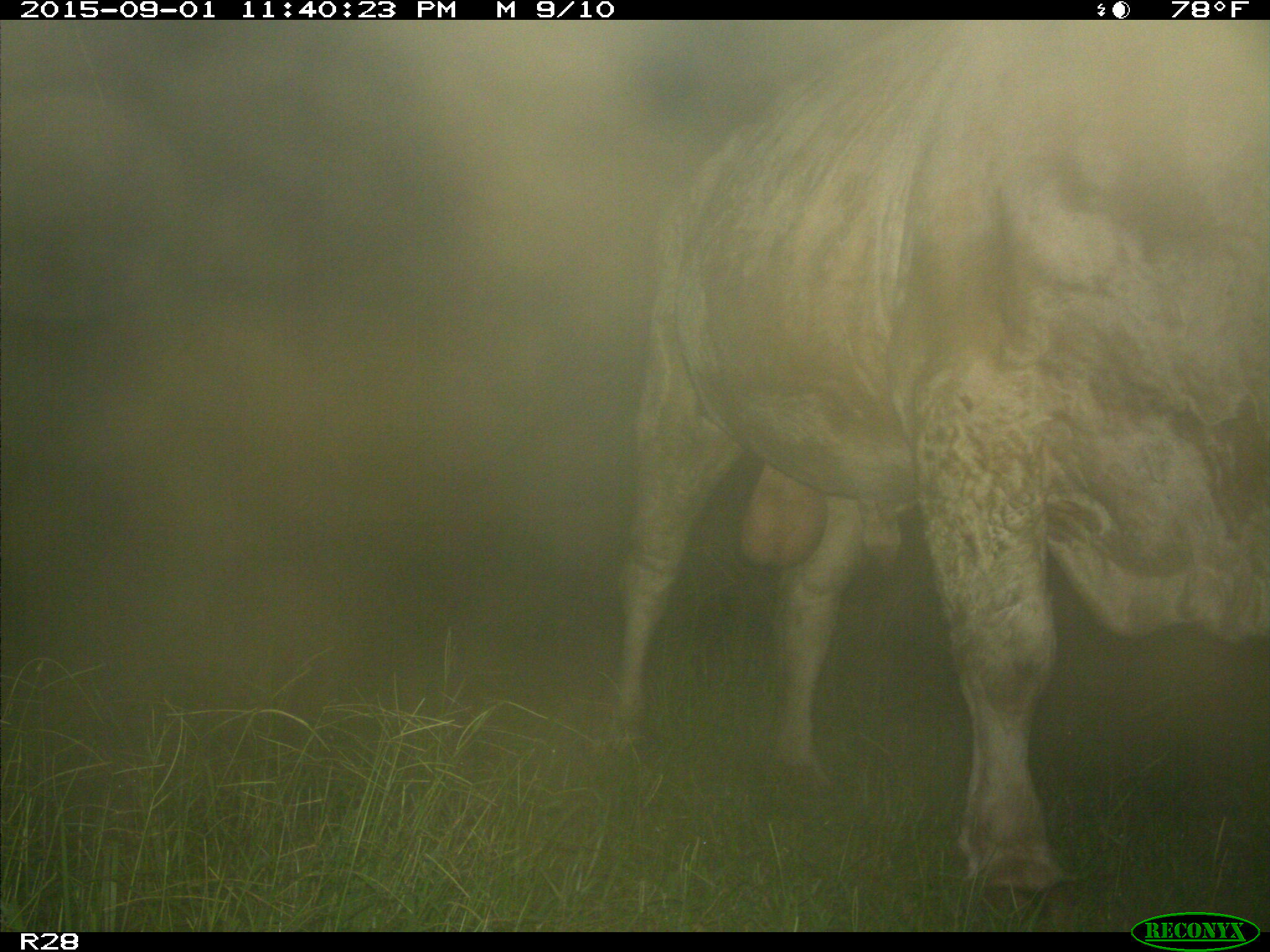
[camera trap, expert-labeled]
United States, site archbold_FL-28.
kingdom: Animalia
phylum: Chordata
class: Mammalia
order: Artiodactyla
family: Bovidae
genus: Bos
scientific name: Bos taurus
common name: domestic cow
Bos taurus (domestic cow).